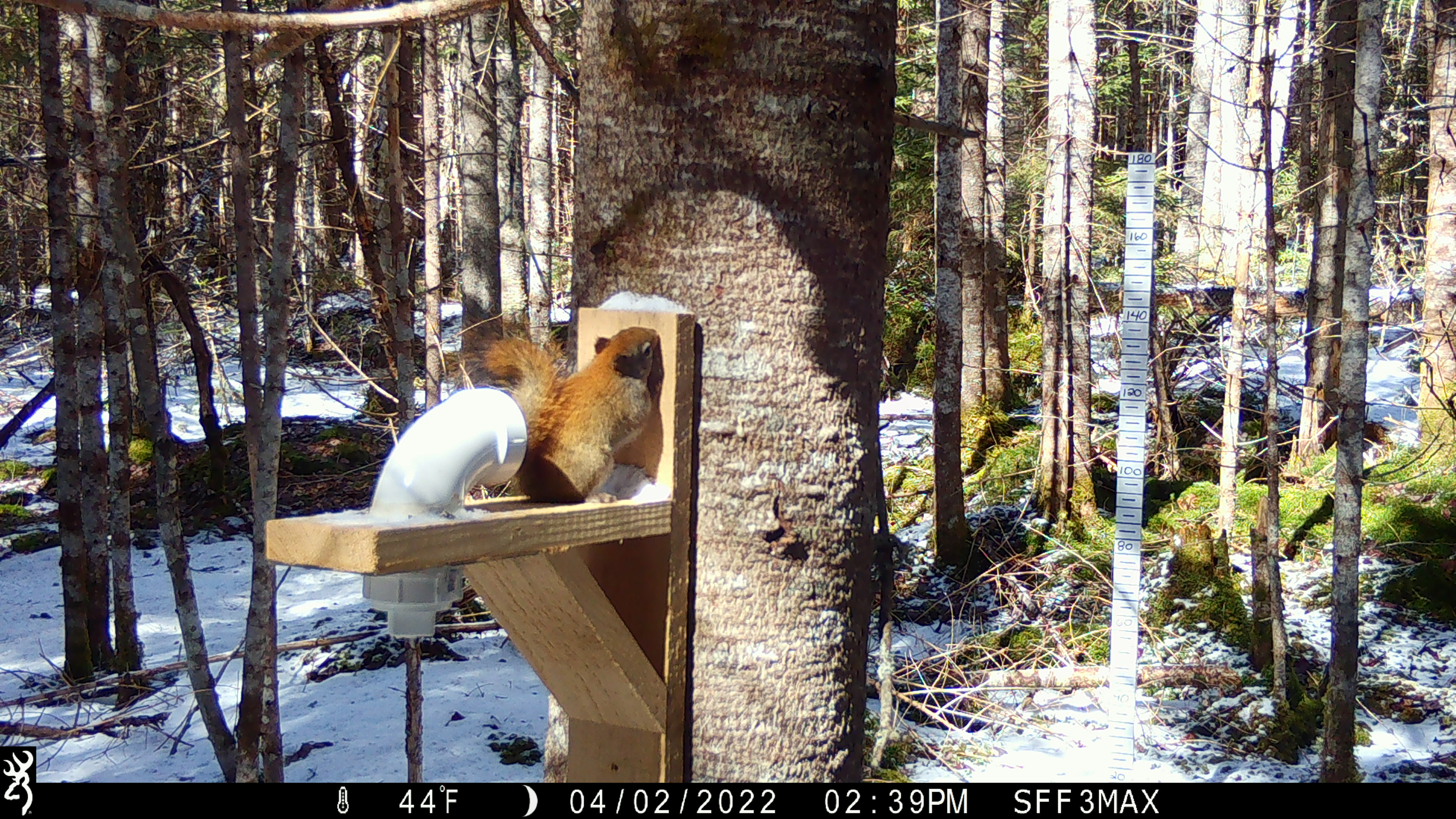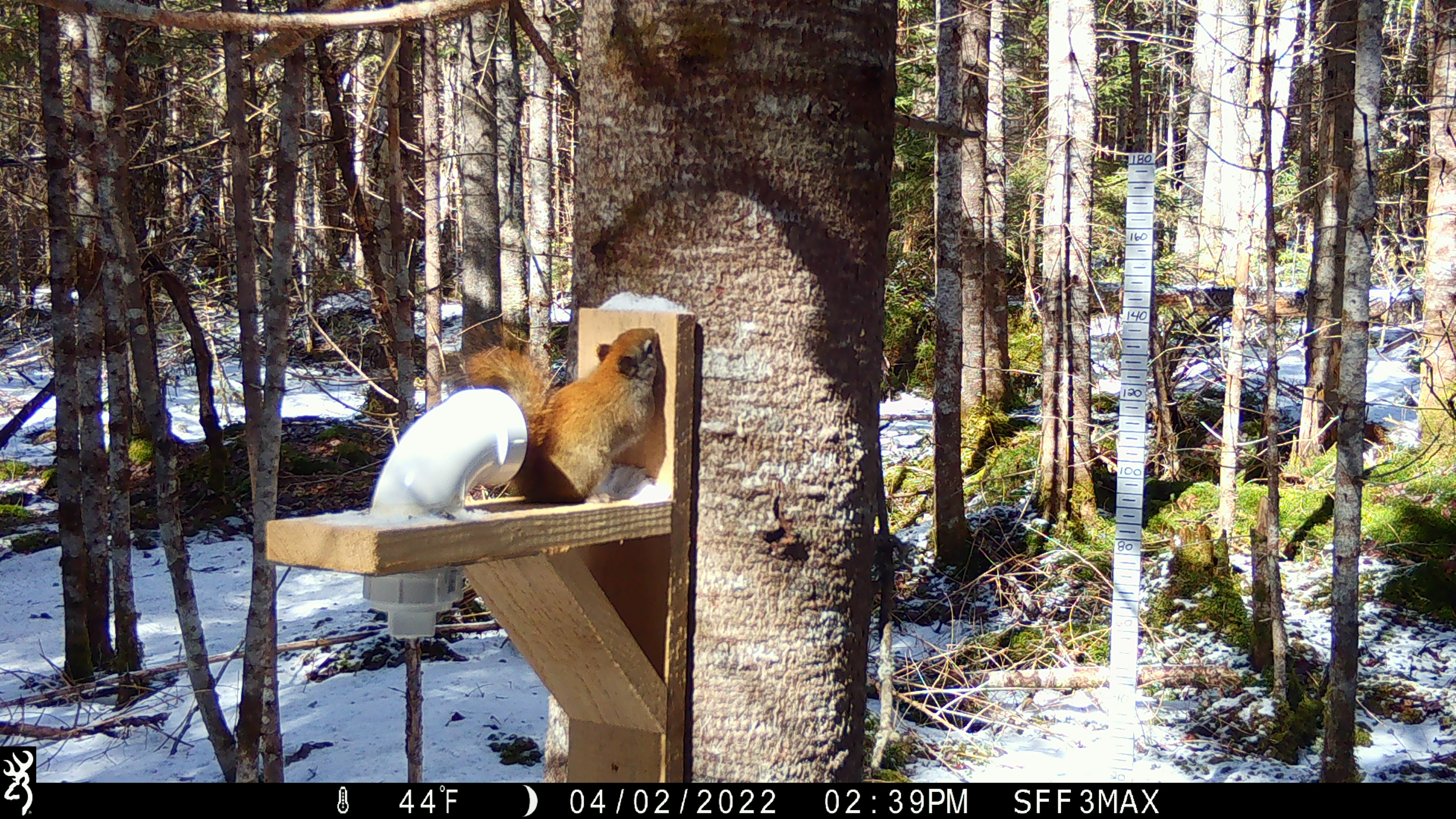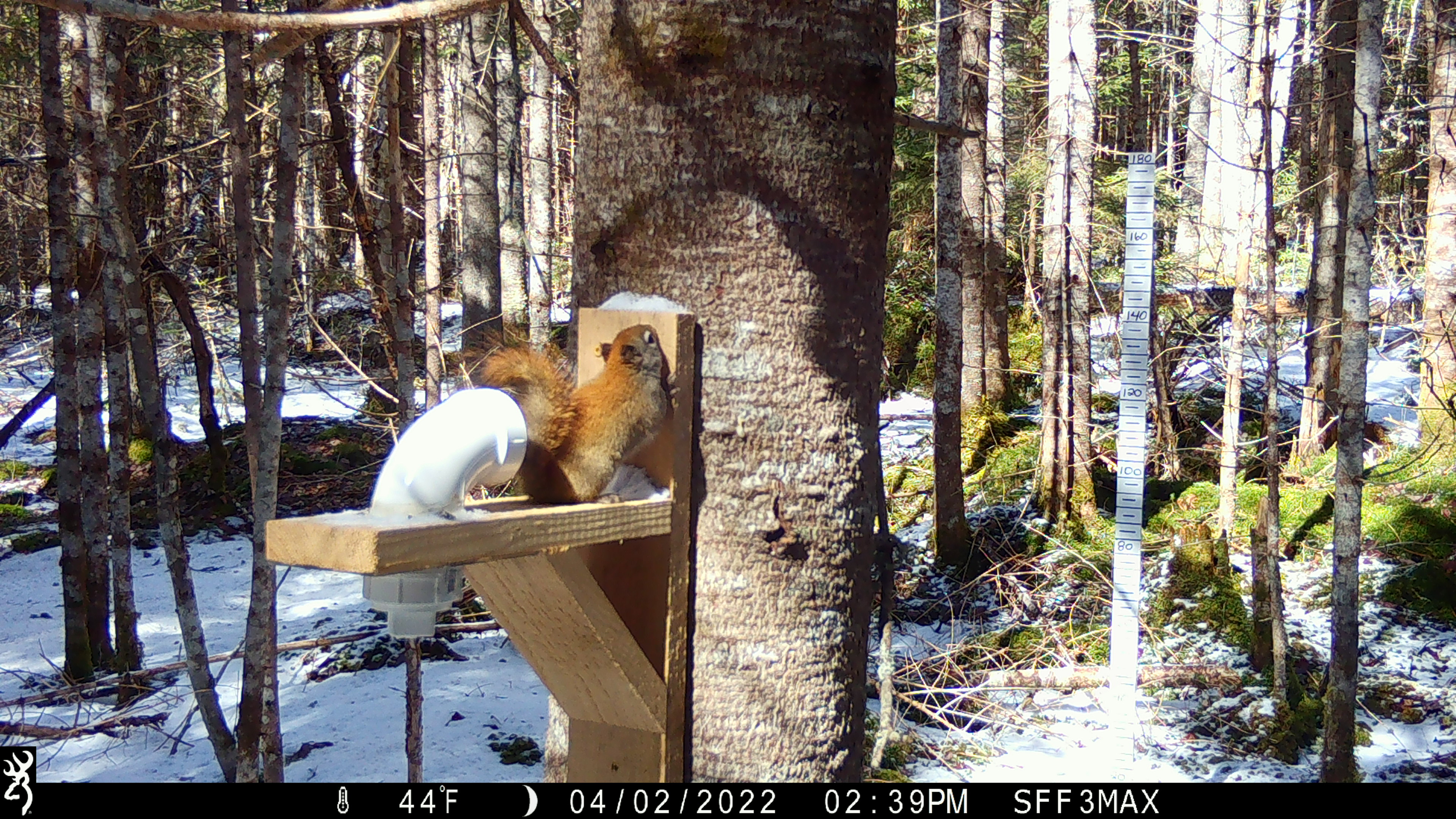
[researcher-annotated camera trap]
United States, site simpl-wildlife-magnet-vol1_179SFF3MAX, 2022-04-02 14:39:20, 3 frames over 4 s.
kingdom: Animalia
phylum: Chordata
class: Mammalia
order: Rodentia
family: Sciuridae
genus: Tamiasciurus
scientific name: Tamiasciurus hudsonicus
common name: red squirrel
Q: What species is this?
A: Red squirrel (Tamiasciurus hudsonicus).